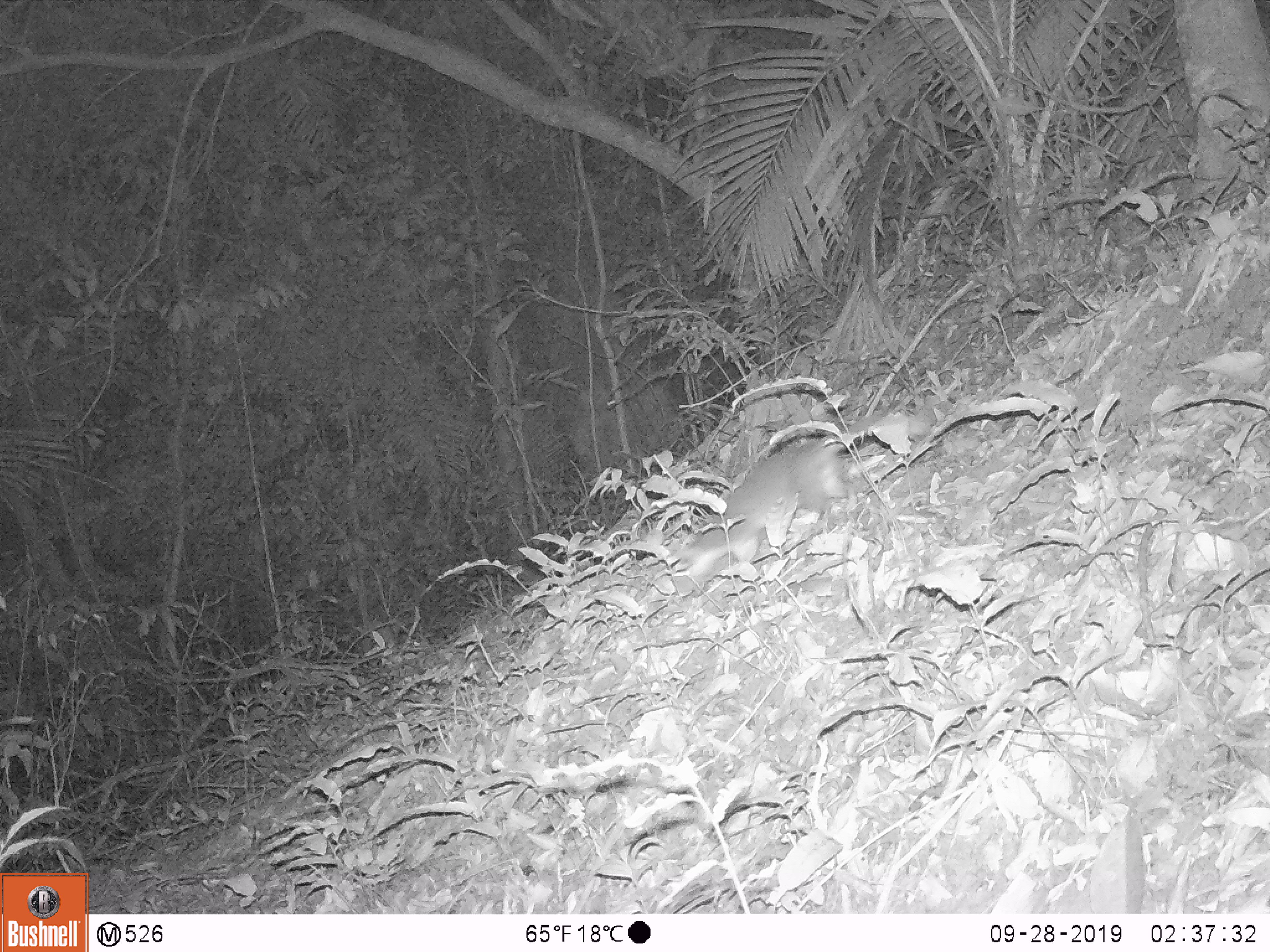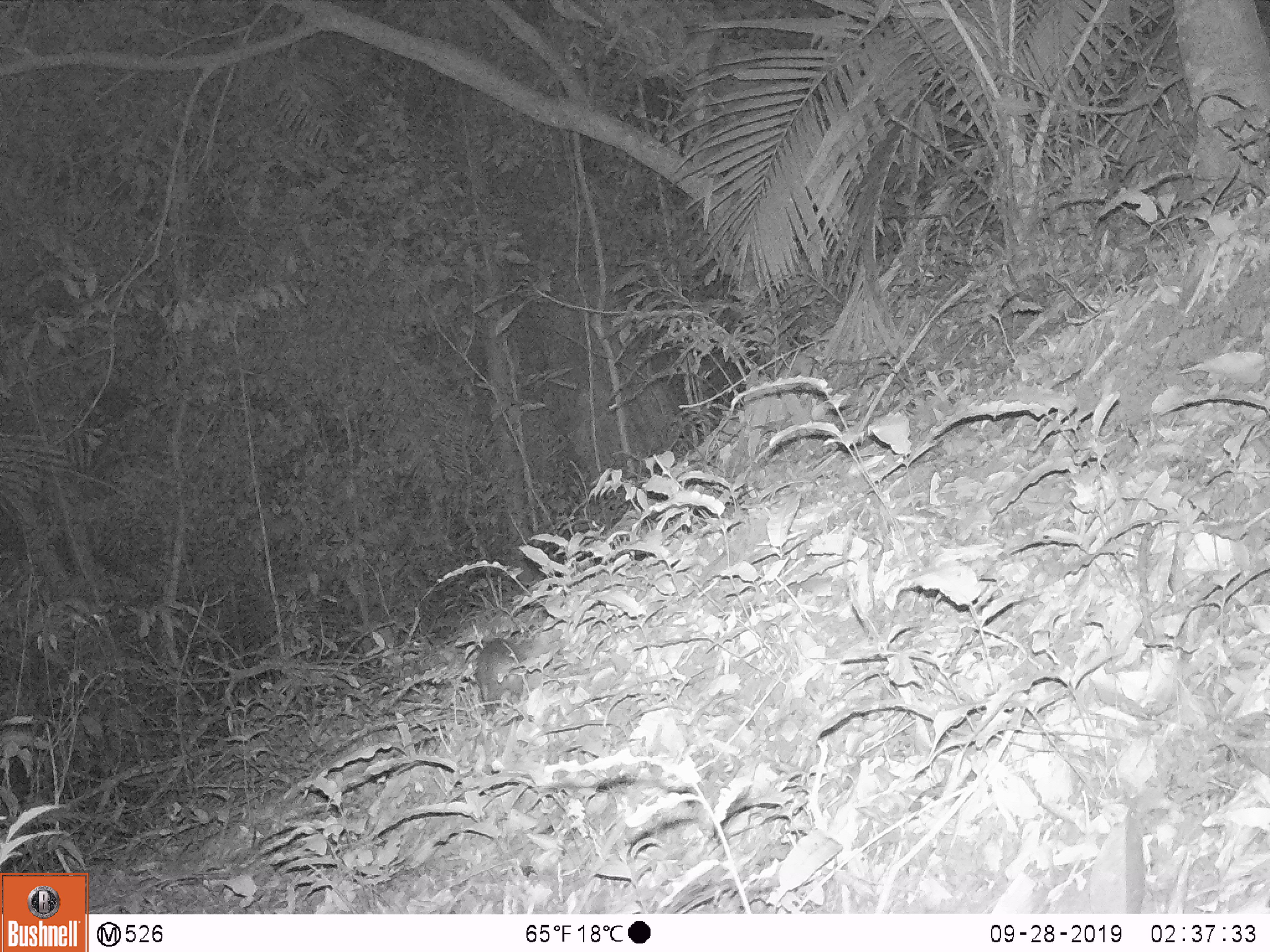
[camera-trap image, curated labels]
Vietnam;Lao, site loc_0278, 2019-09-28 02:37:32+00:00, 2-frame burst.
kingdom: Animalia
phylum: Chordata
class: Mammalia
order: Carnivora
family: Mustelidae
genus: Melogale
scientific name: Melogale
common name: ferret badger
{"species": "ferret badger (Melogale)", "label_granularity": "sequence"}